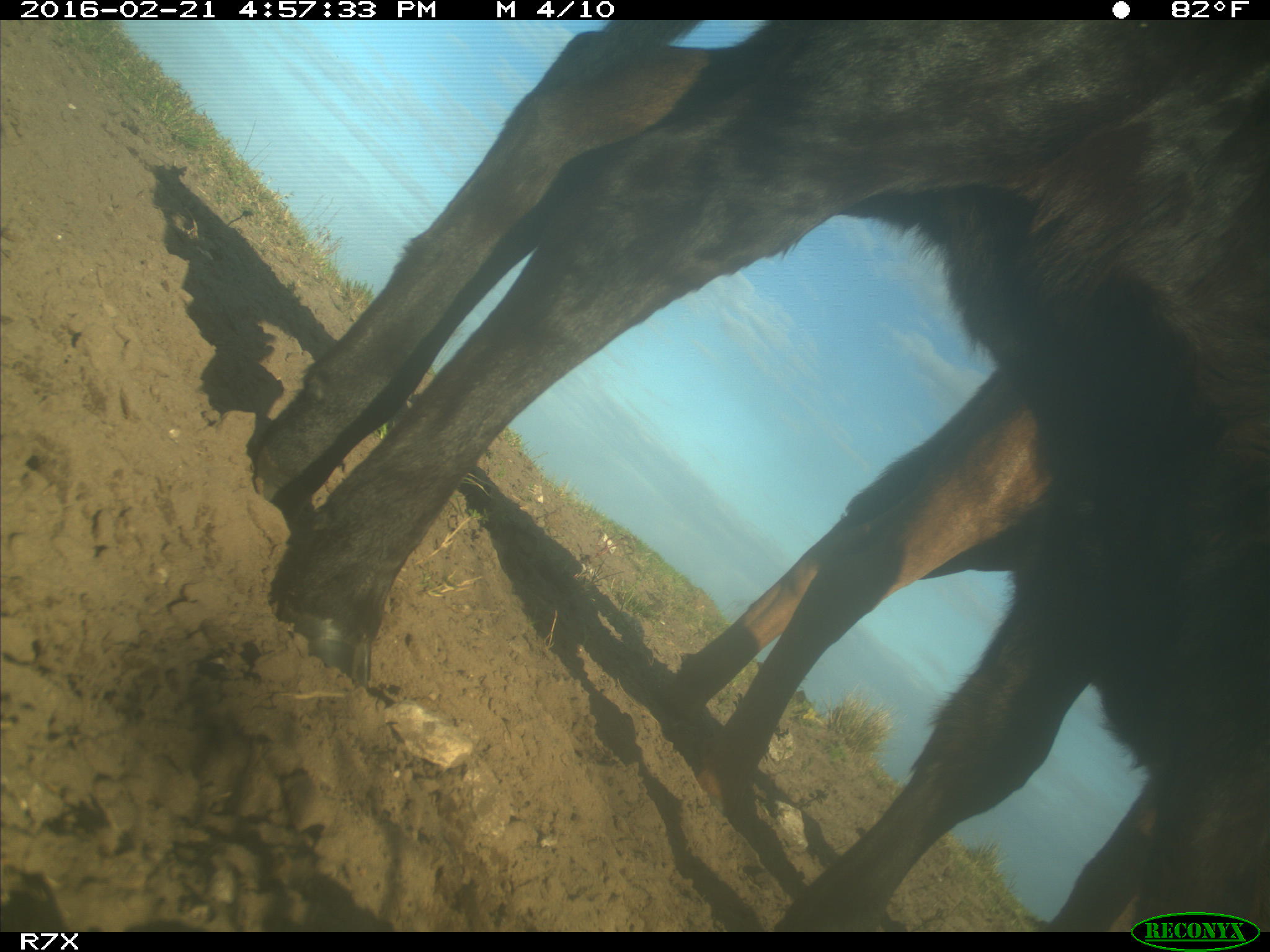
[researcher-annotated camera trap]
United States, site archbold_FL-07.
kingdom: Animalia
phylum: Chordata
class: Mammalia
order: Artiodactyla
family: Bovidae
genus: Bos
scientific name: Bos taurus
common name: domestic cow